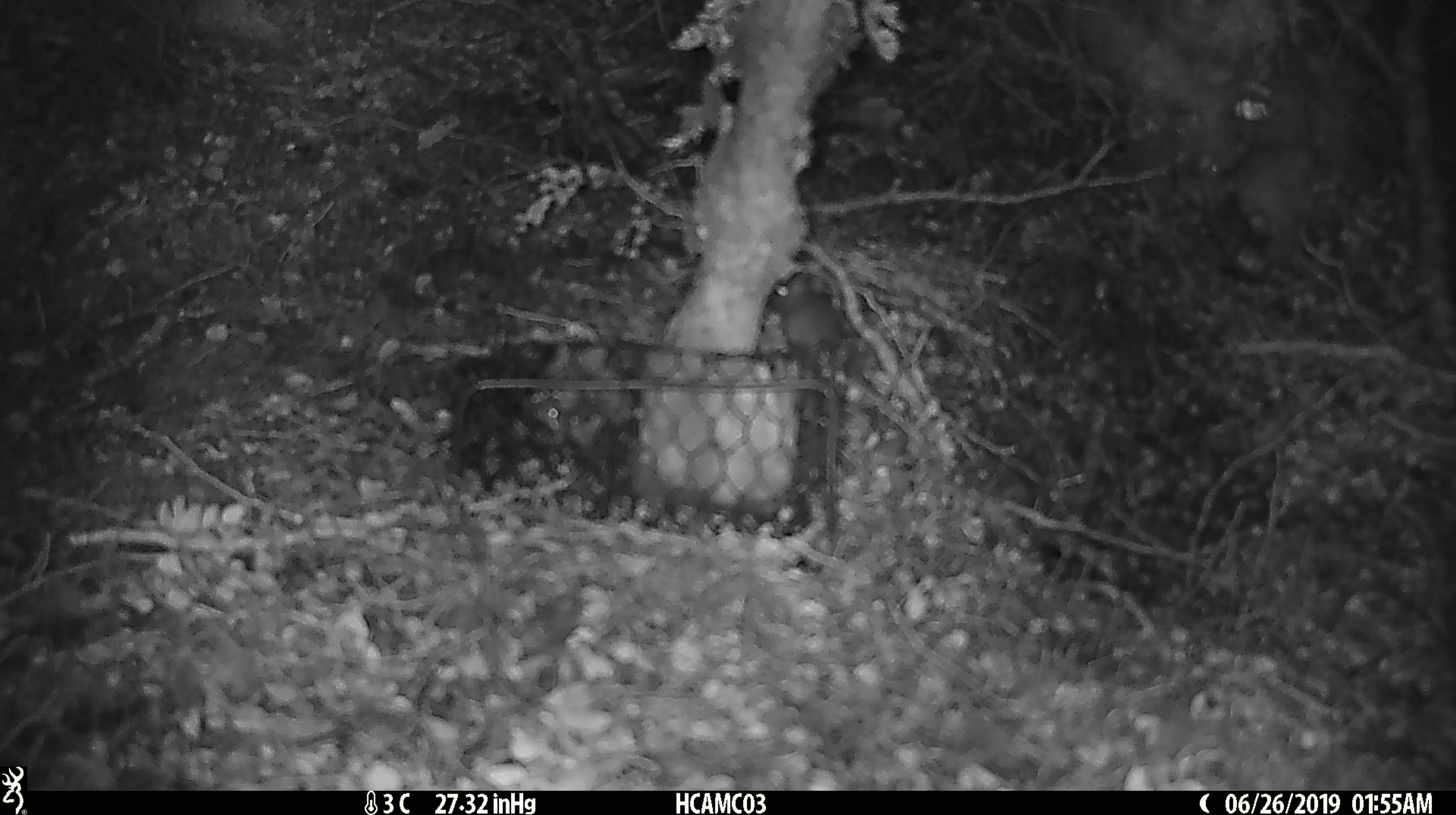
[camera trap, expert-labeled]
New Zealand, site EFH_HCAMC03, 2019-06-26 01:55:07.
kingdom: Animalia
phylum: Chordata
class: Mammalia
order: Rodentia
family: Muridae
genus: Mus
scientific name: Mus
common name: mouse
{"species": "mouse (Mus)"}